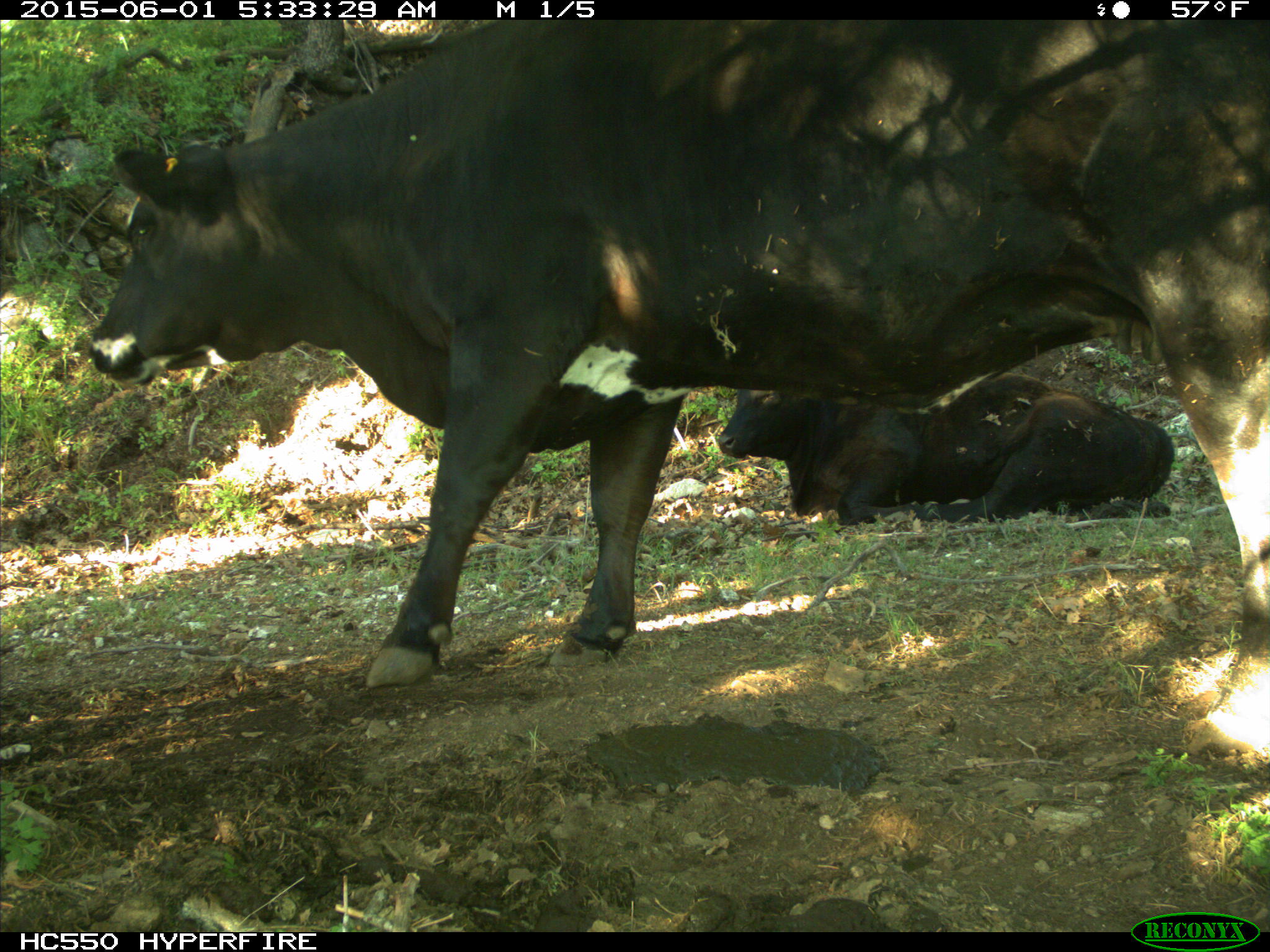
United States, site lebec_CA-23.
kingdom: Animalia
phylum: Chordata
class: Mammalia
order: Artiodactyla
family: Bovidae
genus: Bos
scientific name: Bos taurus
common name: domestic cow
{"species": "Bos taurus (domestic cow)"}